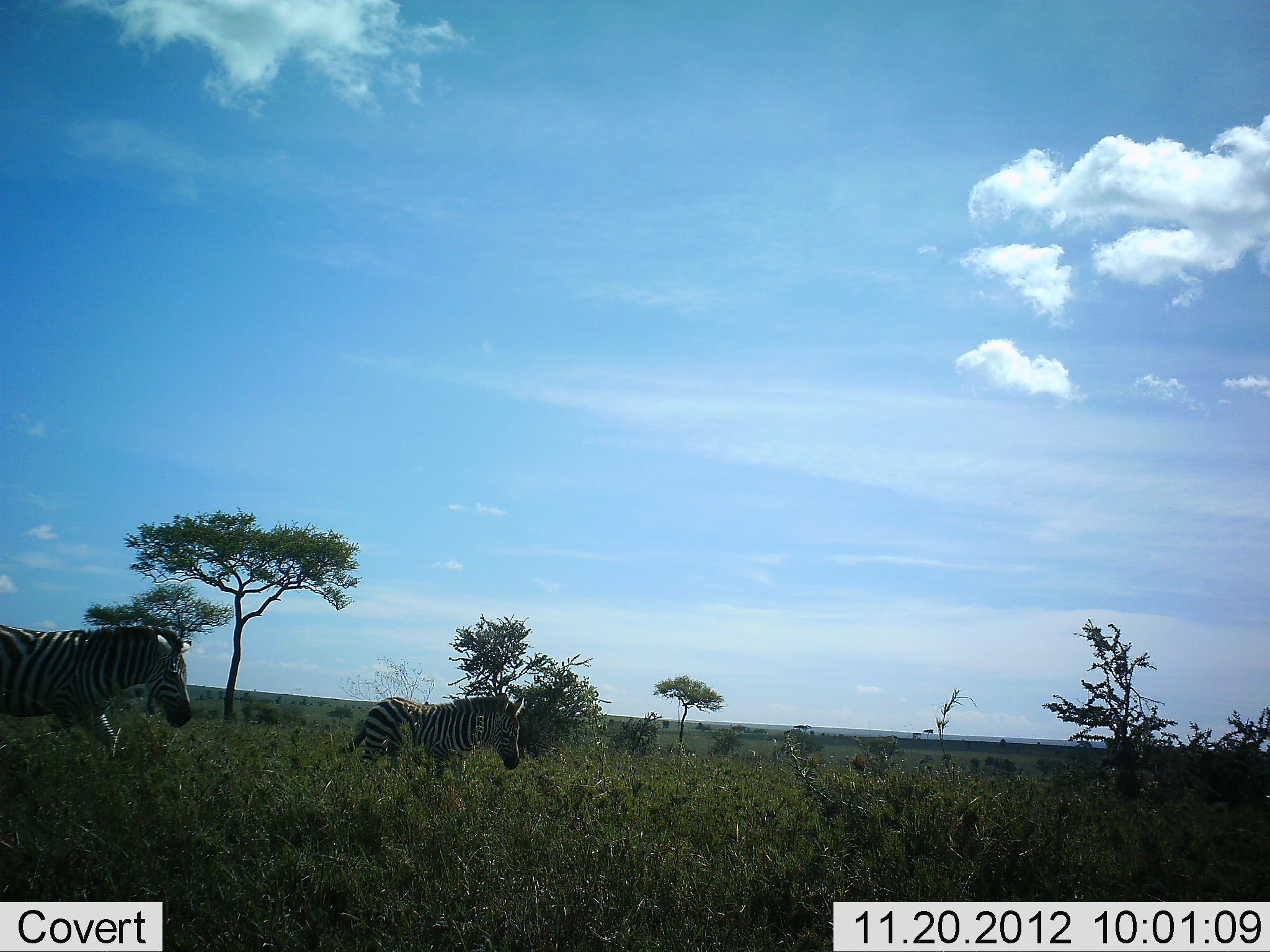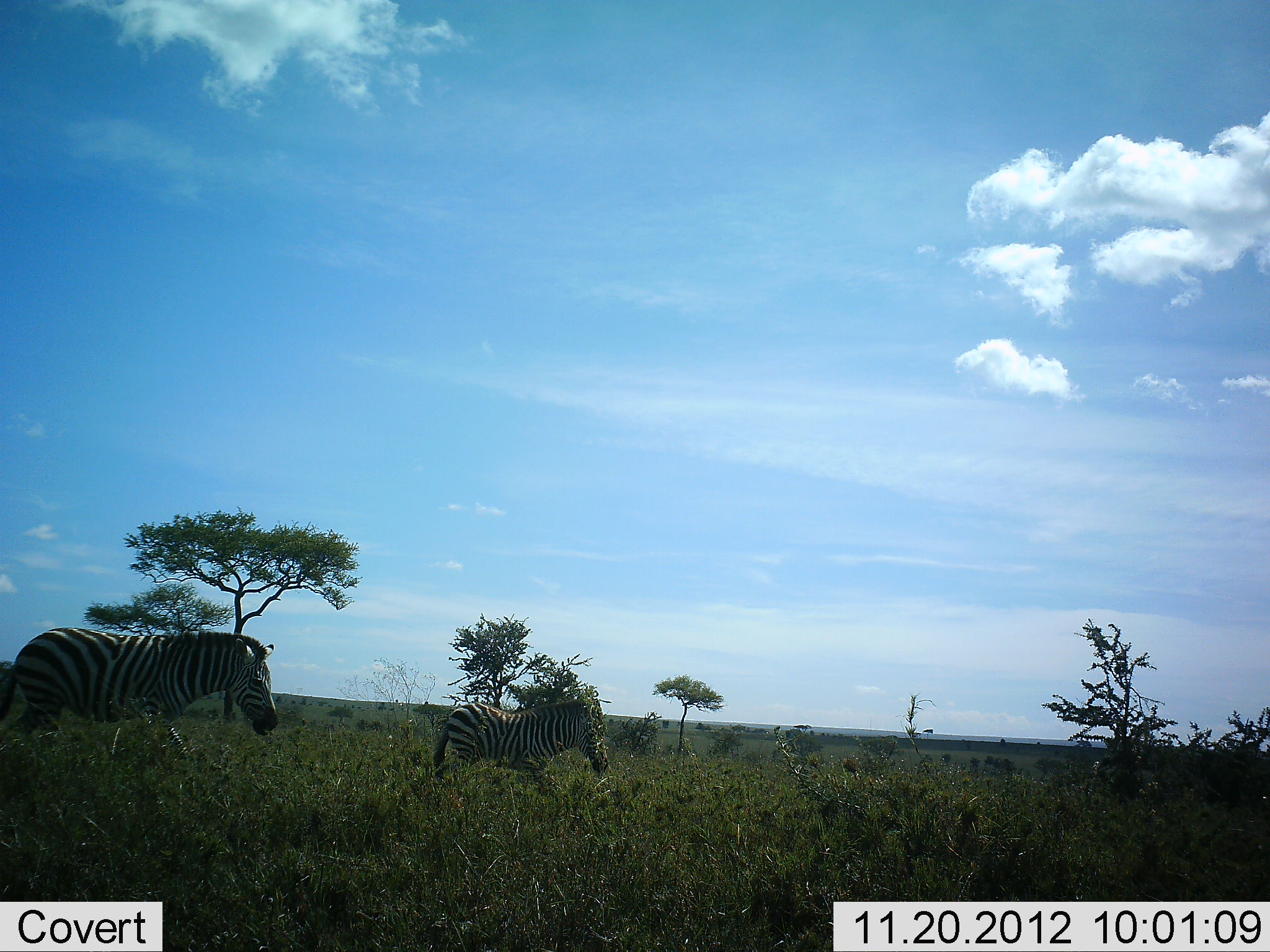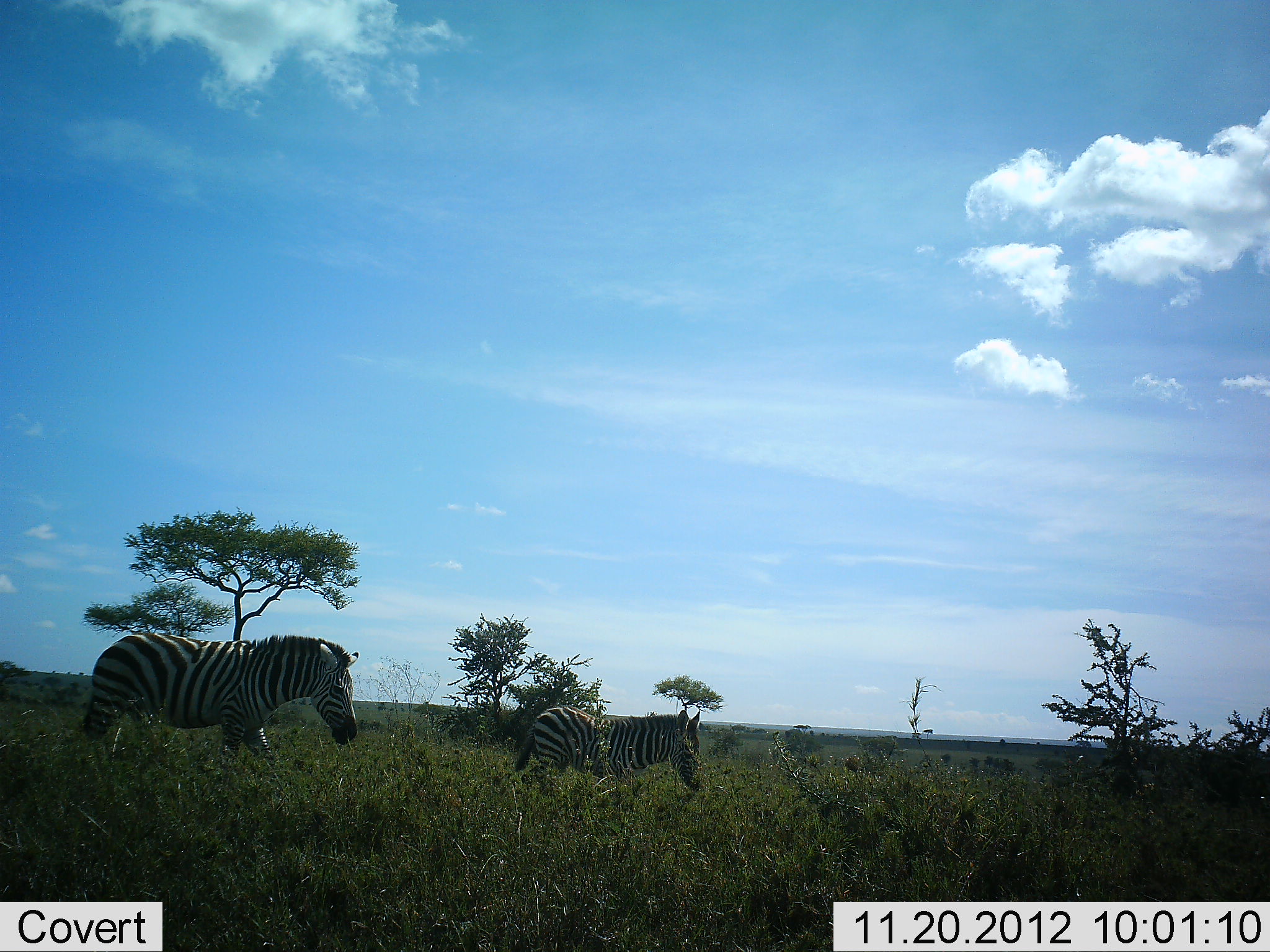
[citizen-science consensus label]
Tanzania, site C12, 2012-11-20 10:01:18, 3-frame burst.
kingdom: Animalia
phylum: Chordata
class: Mammalia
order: Perissodactyla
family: Equidae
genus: Equus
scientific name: Equus quagga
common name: plains zebra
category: zebra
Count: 2.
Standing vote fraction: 10%.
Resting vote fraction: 0%.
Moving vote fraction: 90%.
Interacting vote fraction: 0%.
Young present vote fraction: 10%.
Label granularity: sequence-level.